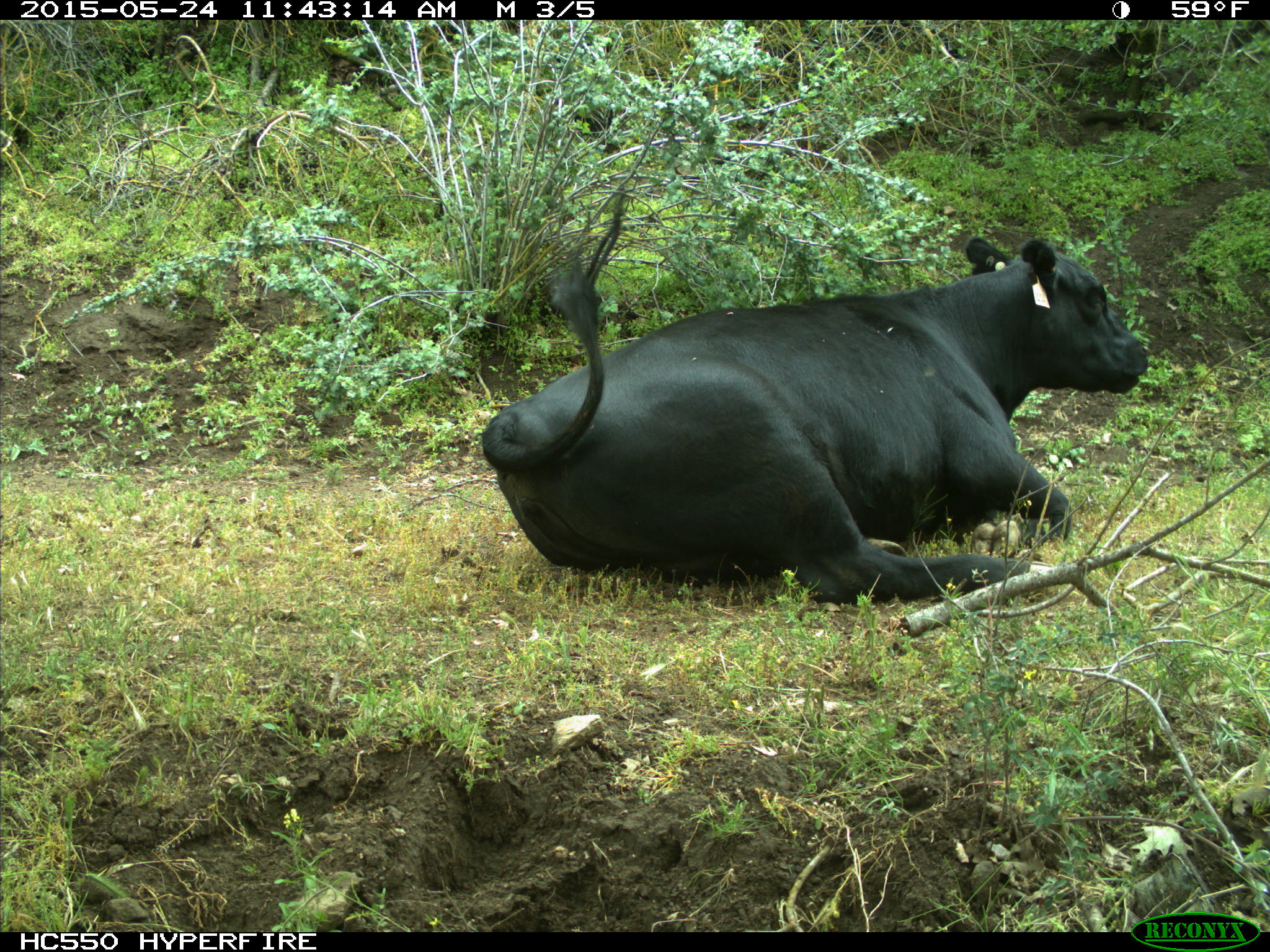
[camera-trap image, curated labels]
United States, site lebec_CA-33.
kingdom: Animalia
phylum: Chordata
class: Mammalia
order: Artiodactyla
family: Bovidae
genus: Bos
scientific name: Bos taurus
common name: domestic cow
Bos taurus (domestic cow).